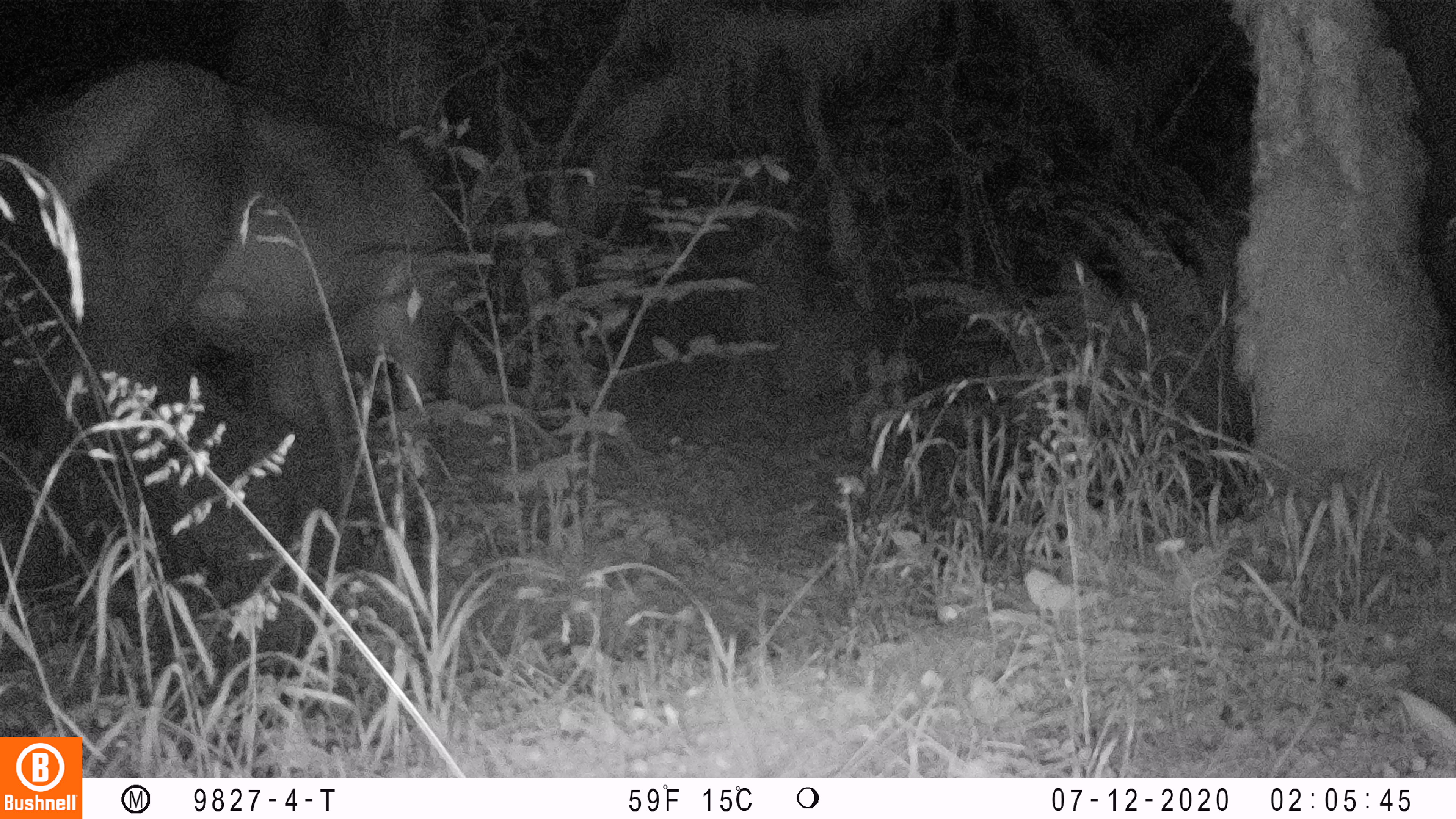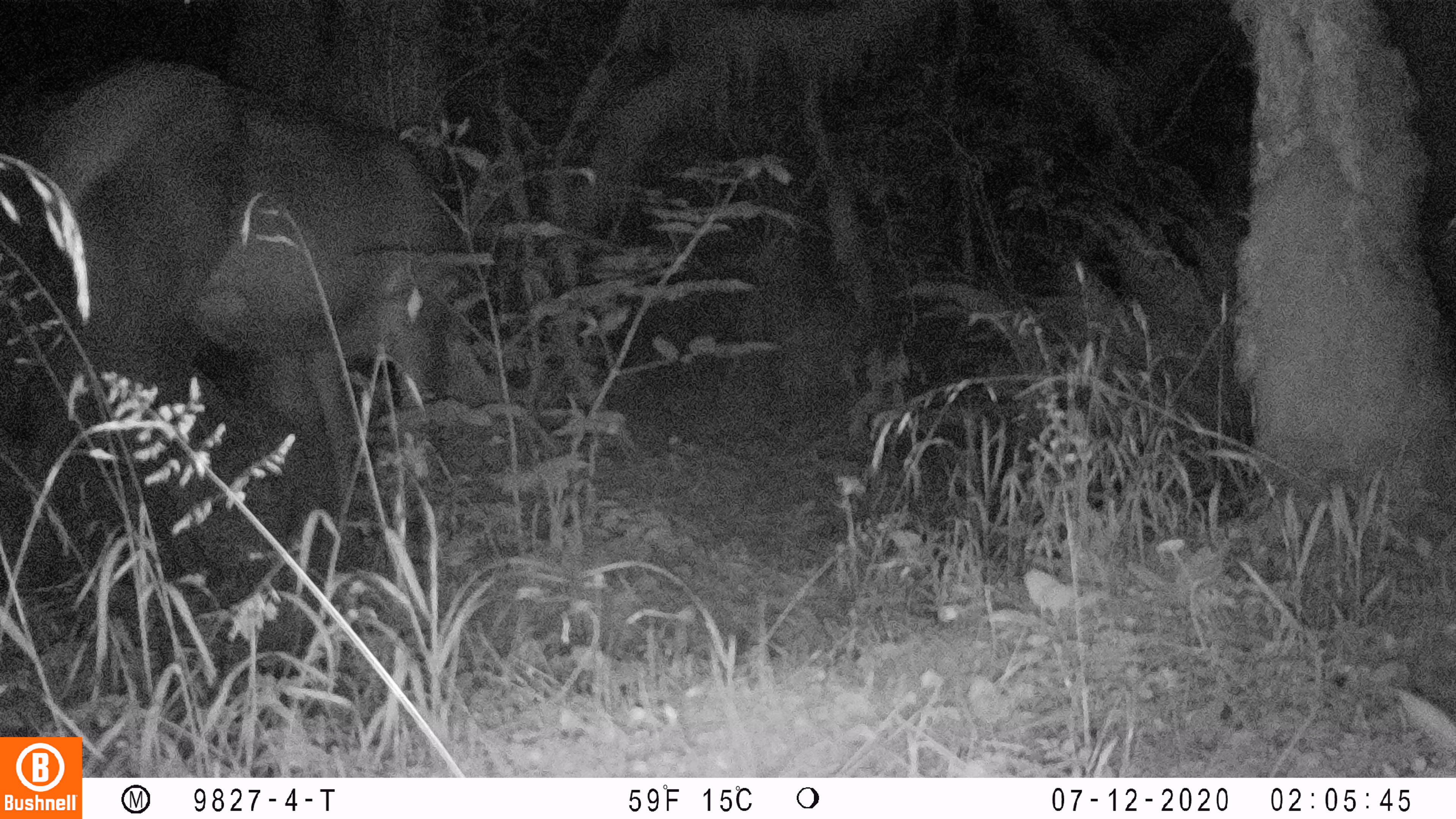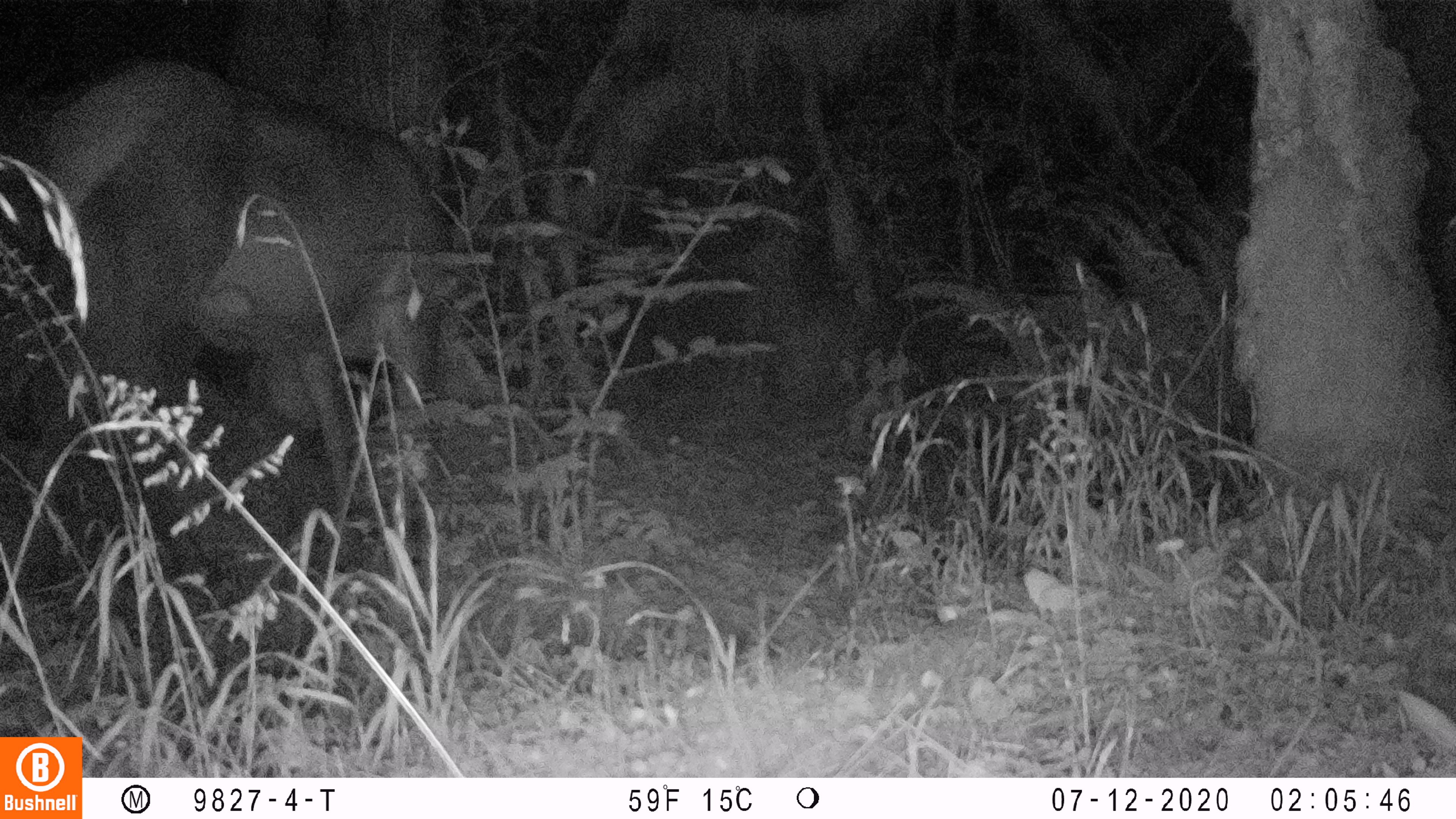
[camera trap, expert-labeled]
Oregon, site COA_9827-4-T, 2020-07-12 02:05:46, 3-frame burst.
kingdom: Animalia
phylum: Chordata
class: Mammalia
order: Artiodactyla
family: Cervidae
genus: Cervus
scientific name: Cervus canadensis roosevelti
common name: roosevelt elk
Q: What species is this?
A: Roosevelt elk (Cervus canadensis roosevelti).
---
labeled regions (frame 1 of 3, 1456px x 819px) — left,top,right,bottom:
roosevelt elk: 17,46,472,518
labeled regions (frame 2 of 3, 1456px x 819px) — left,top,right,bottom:
roosevelt elk: 21,46,469,510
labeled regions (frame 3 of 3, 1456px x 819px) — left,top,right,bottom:
roosevelt elk: 19,50,463,514